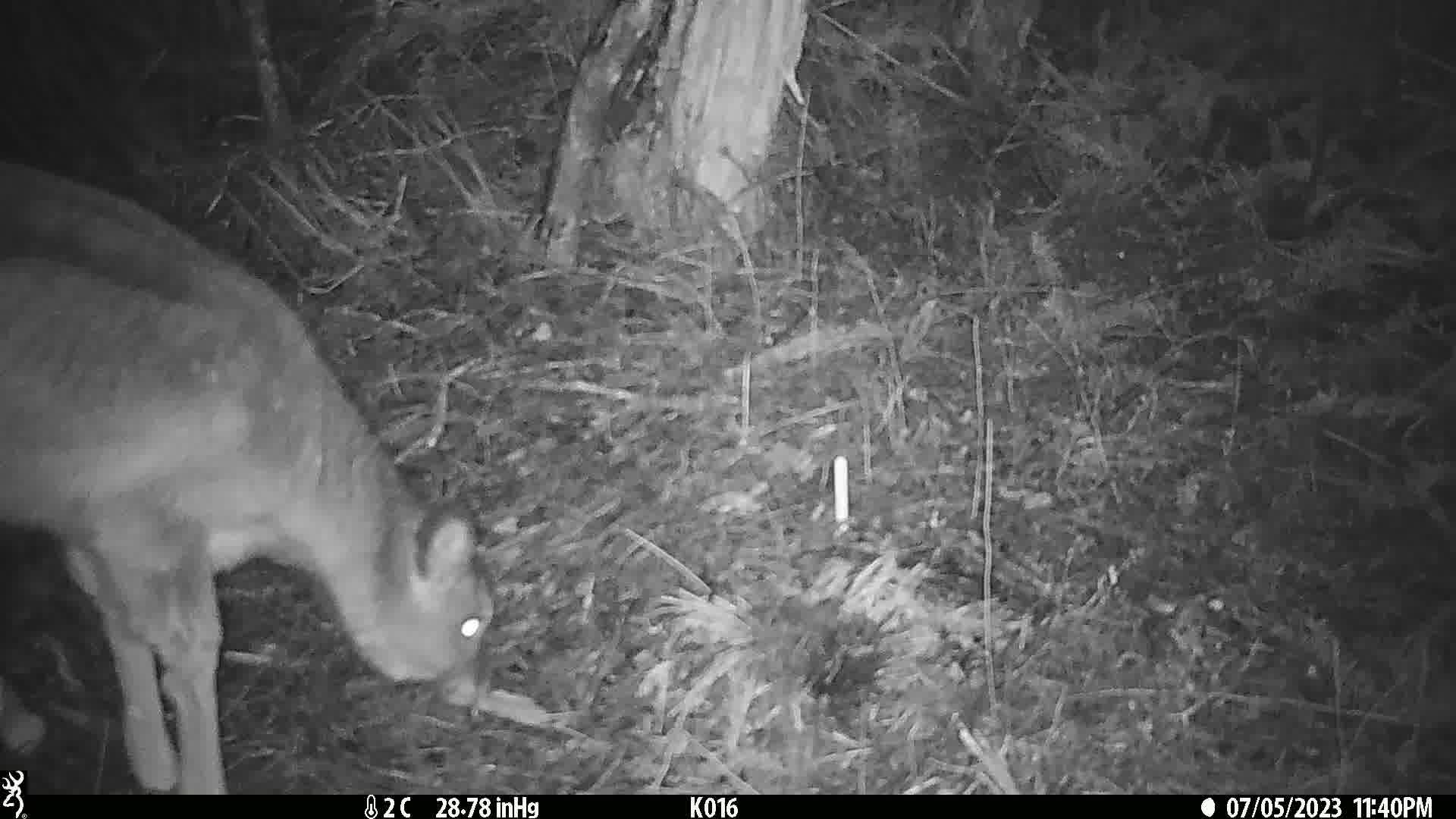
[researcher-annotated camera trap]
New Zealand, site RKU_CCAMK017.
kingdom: Animalia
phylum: Chordata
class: Mammalia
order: Artiodactyla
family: Cervidae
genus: Odocoileus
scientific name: Odocoileus virginianus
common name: white-tailed deer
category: white tailed deer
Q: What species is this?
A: White tailed deer (white-tailed deer) (Odocoileus virginianus).